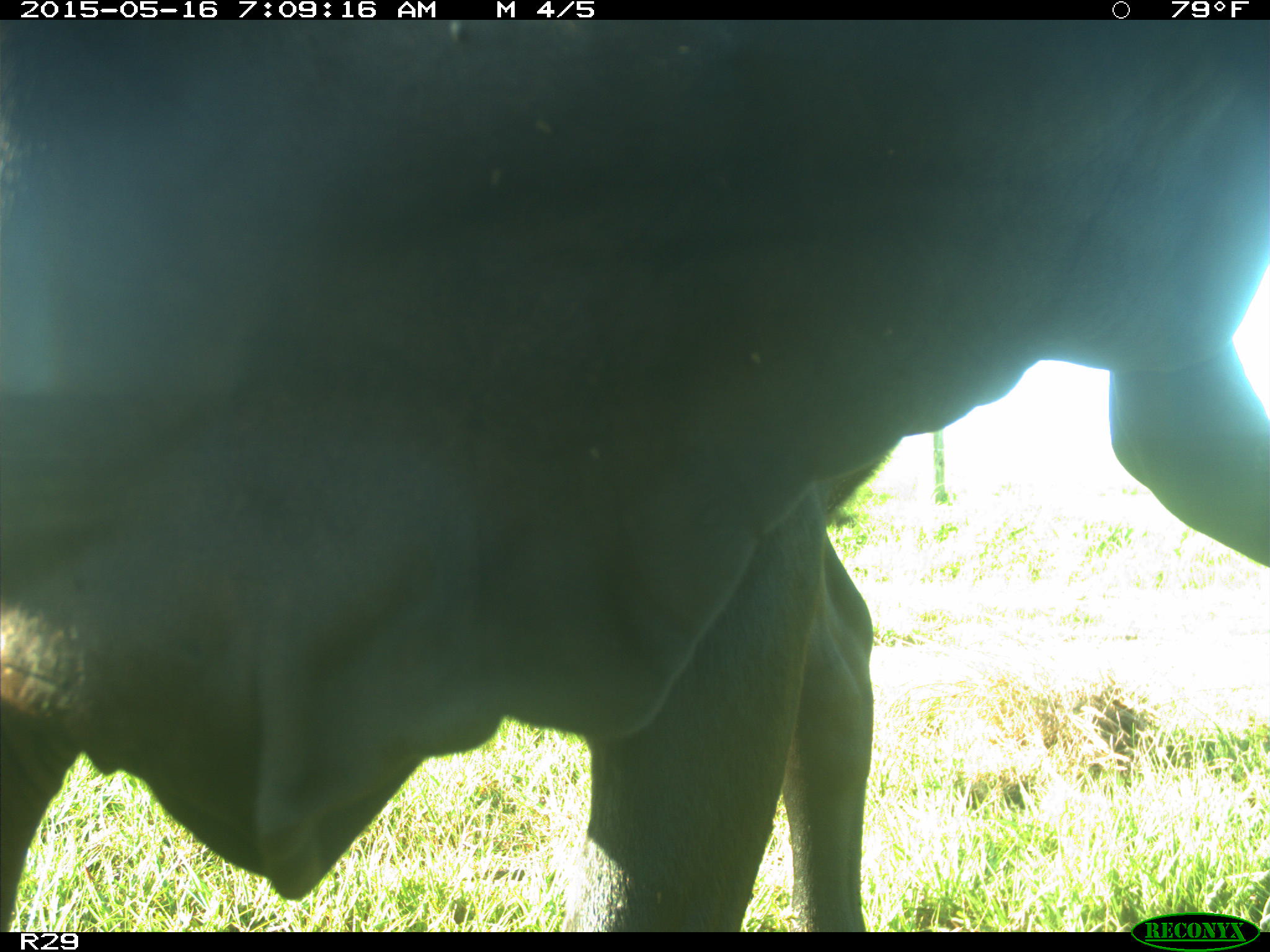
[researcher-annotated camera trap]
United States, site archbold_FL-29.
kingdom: Animalia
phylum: Chordata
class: Mammalia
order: Artiodactyla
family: Bovidae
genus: Bos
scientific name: Bos taurus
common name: domestic cow